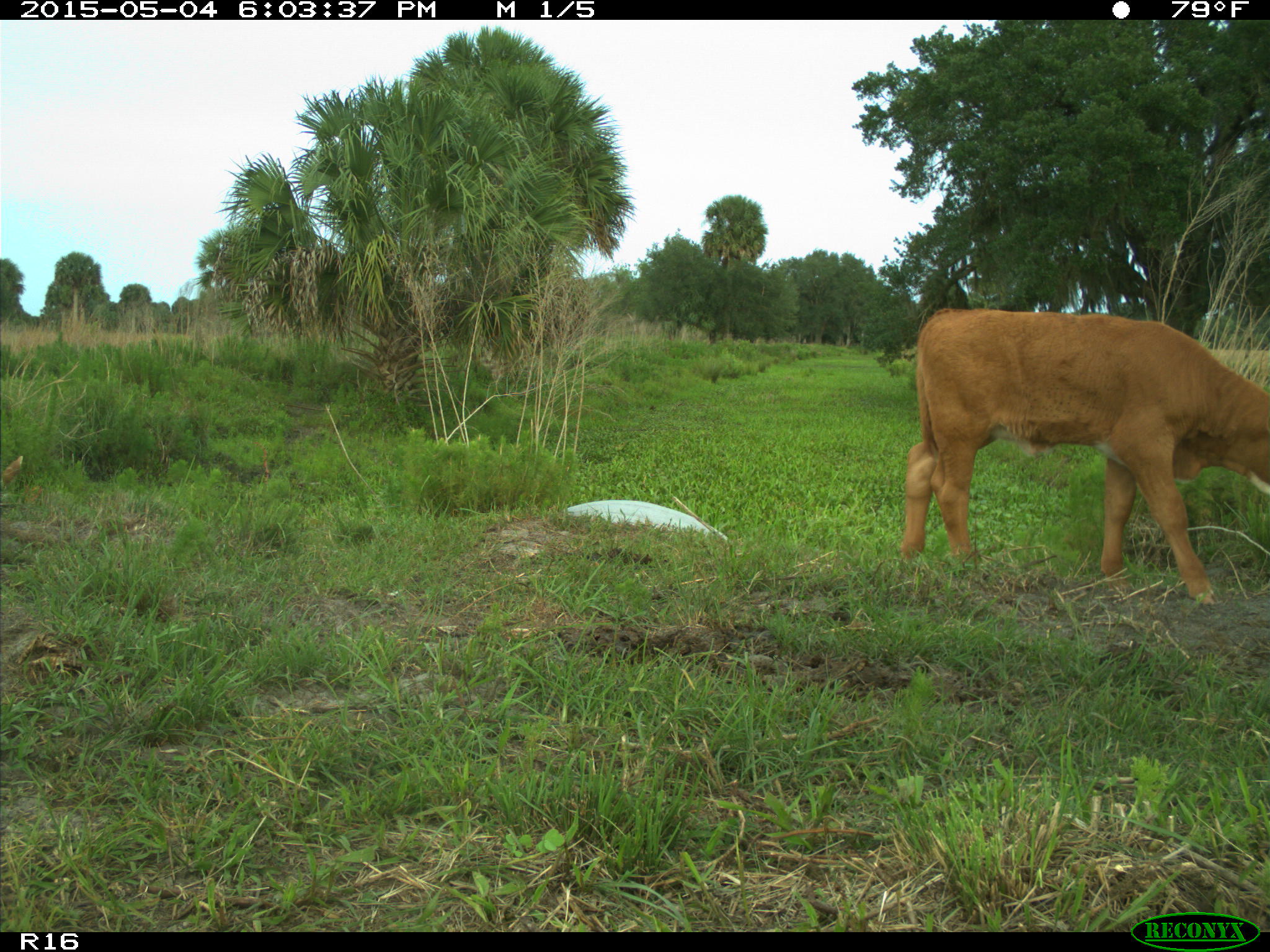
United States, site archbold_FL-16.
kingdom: Animalia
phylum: Chordata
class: Mammalia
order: Artiodactyla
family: Bovidae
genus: Bos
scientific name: Bos taurus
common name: domestic cow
Bos taurus (domestic cow).